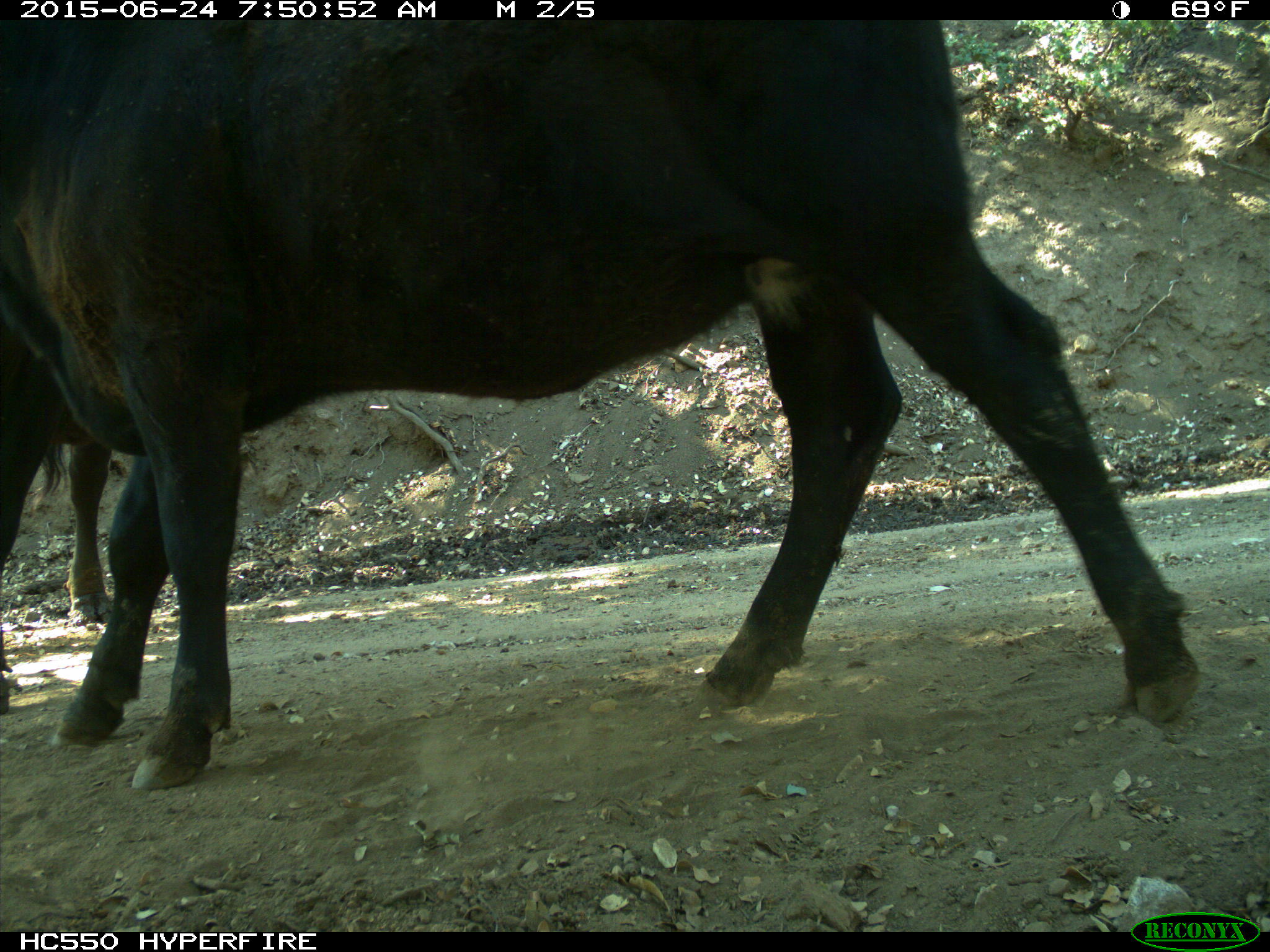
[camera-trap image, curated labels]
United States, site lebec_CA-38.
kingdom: Animalia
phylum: Chordata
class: Mammalia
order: Artiodactyla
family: Bovidae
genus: Bos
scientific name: Bos taurus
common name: domestic cow